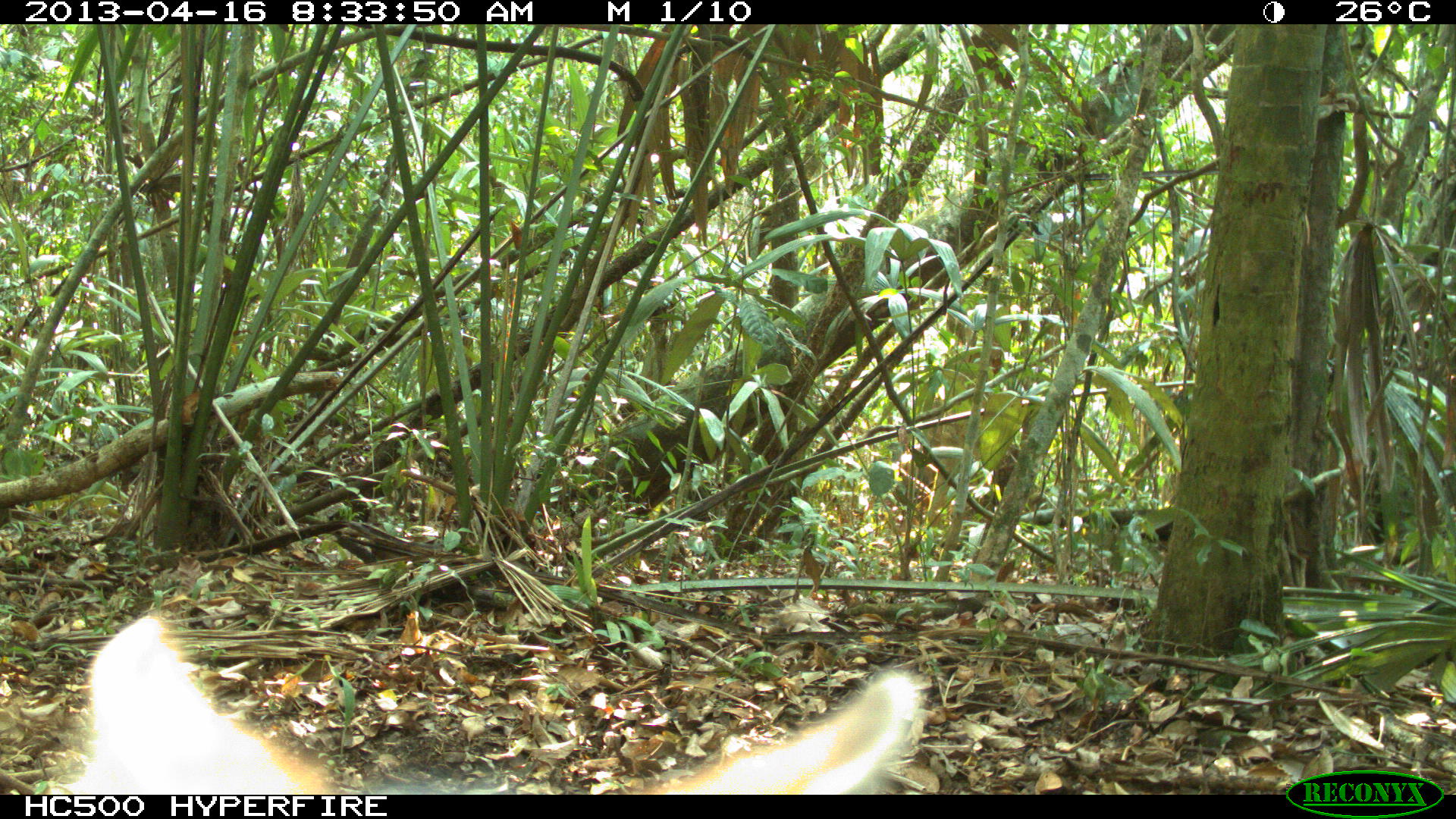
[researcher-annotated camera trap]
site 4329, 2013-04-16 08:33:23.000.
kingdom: Animalia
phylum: Chordata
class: Mammalia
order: Carnivora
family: Canidae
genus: Urocyon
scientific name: Urocyon cinereoargenteus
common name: gray fox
Urocyon cinereoargenteus (gray fox), count 1.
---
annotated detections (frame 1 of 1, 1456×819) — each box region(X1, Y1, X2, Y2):
urocyon cinereoargenteus: region(32, 612, 924, 792)